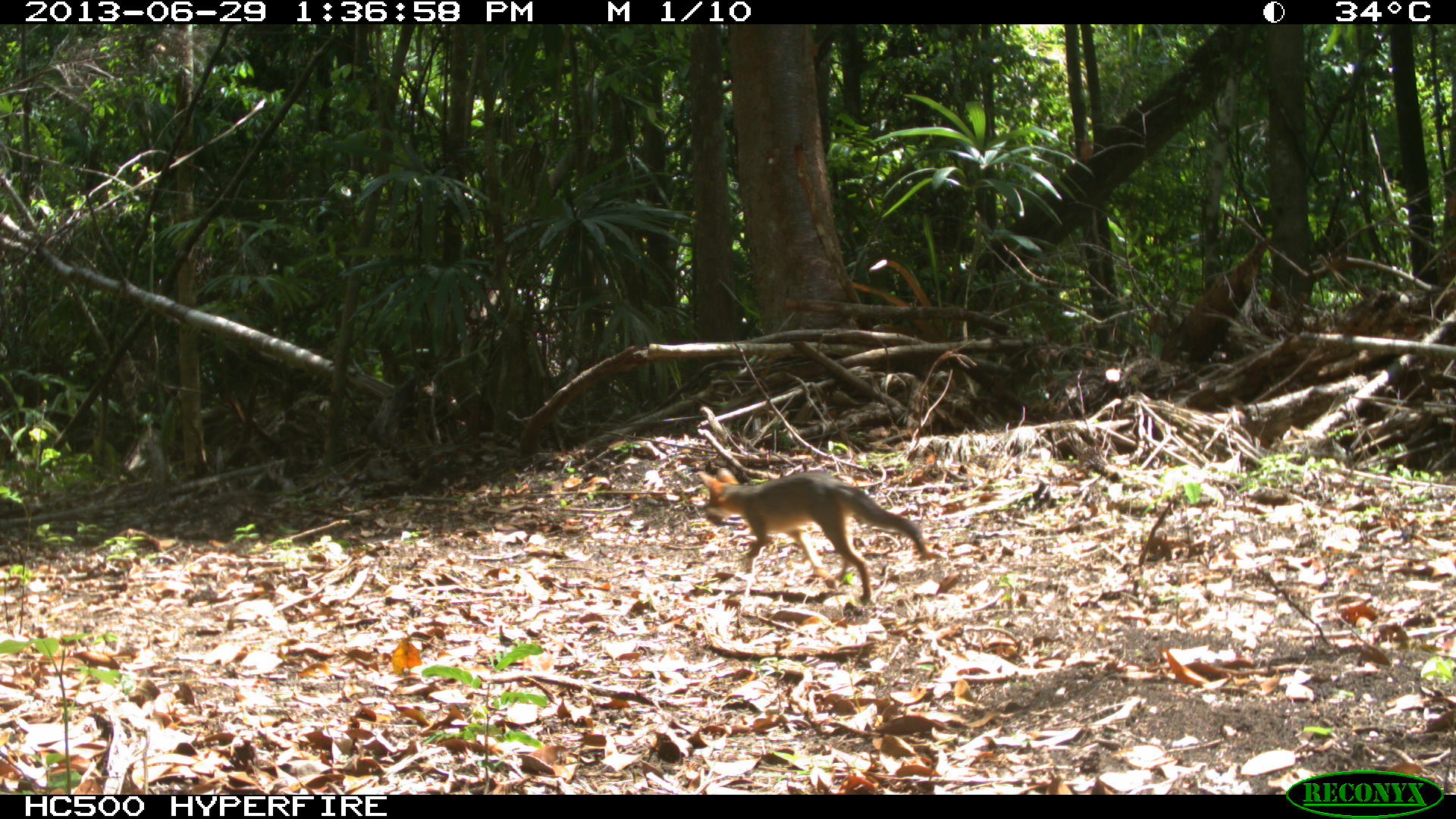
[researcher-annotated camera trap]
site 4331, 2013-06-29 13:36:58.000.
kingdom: Animalia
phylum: Chordata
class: Mammalia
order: Carnivora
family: Canidae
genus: Urocyon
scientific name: Urocyon cinereoargenteus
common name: gray fox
Urocyon cinereoargenteus (gray fox), count 1.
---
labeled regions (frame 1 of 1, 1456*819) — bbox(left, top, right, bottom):
urocyon cinereoargenteus: bbox(696, 467, 928, 606)